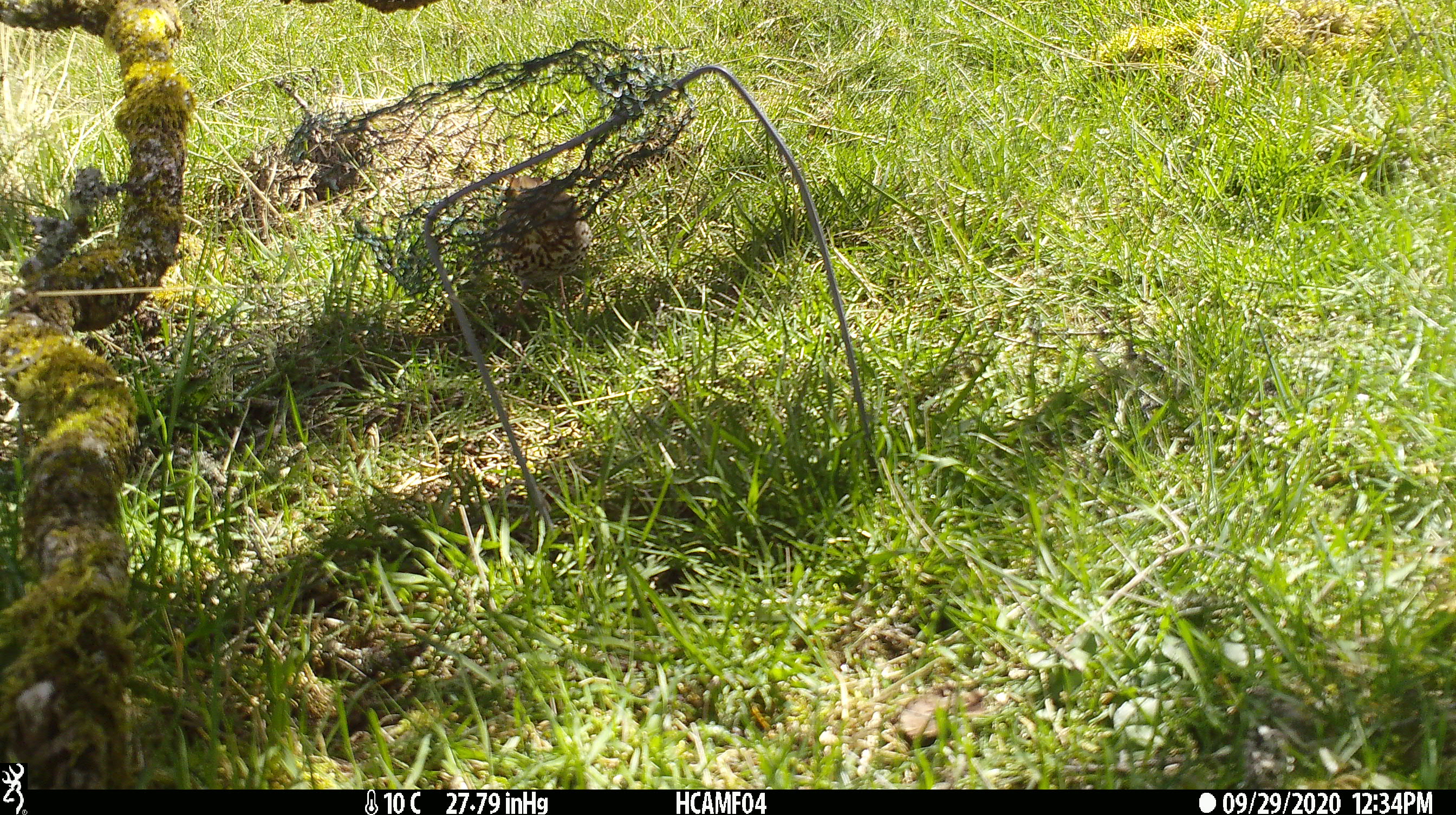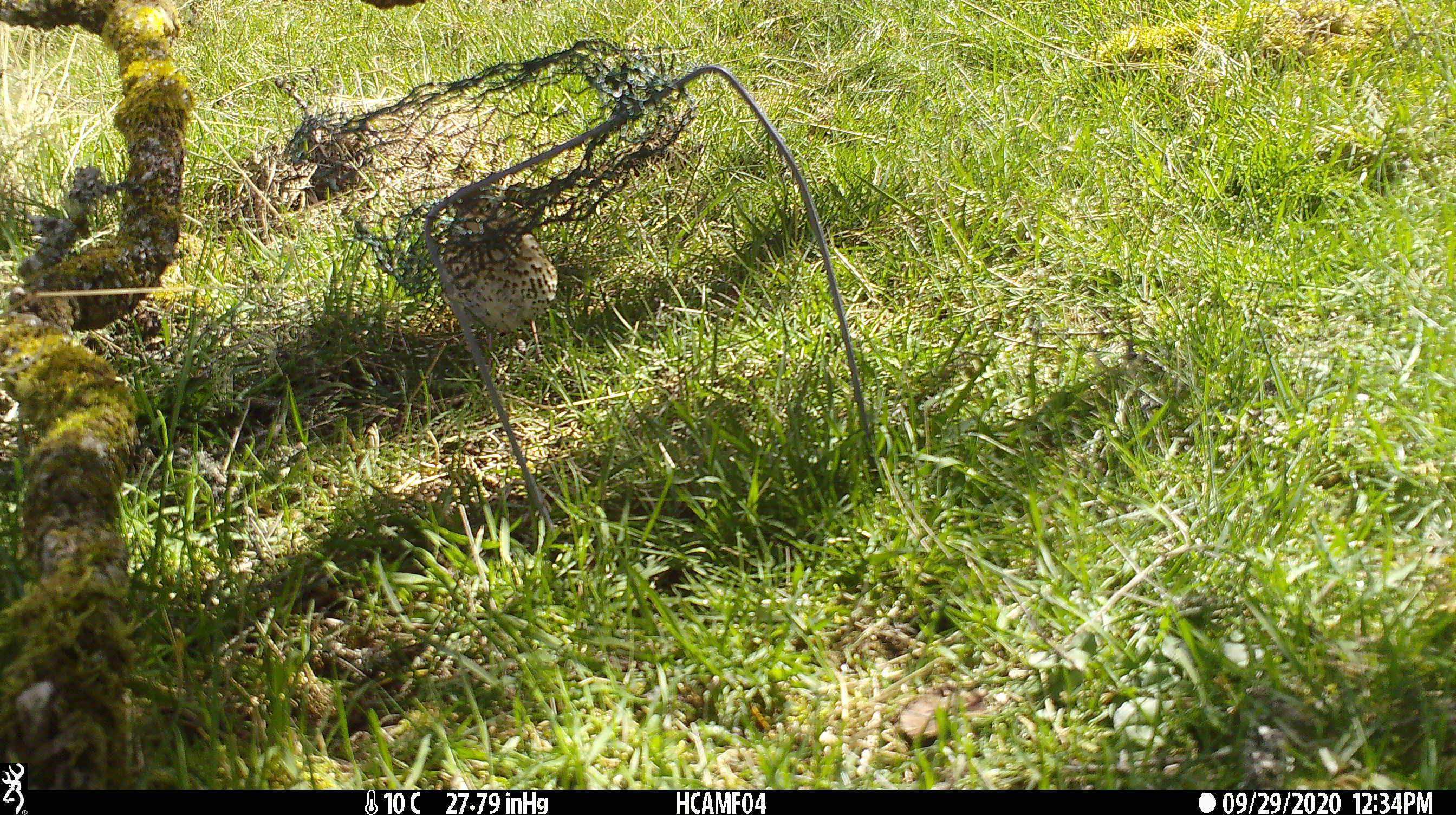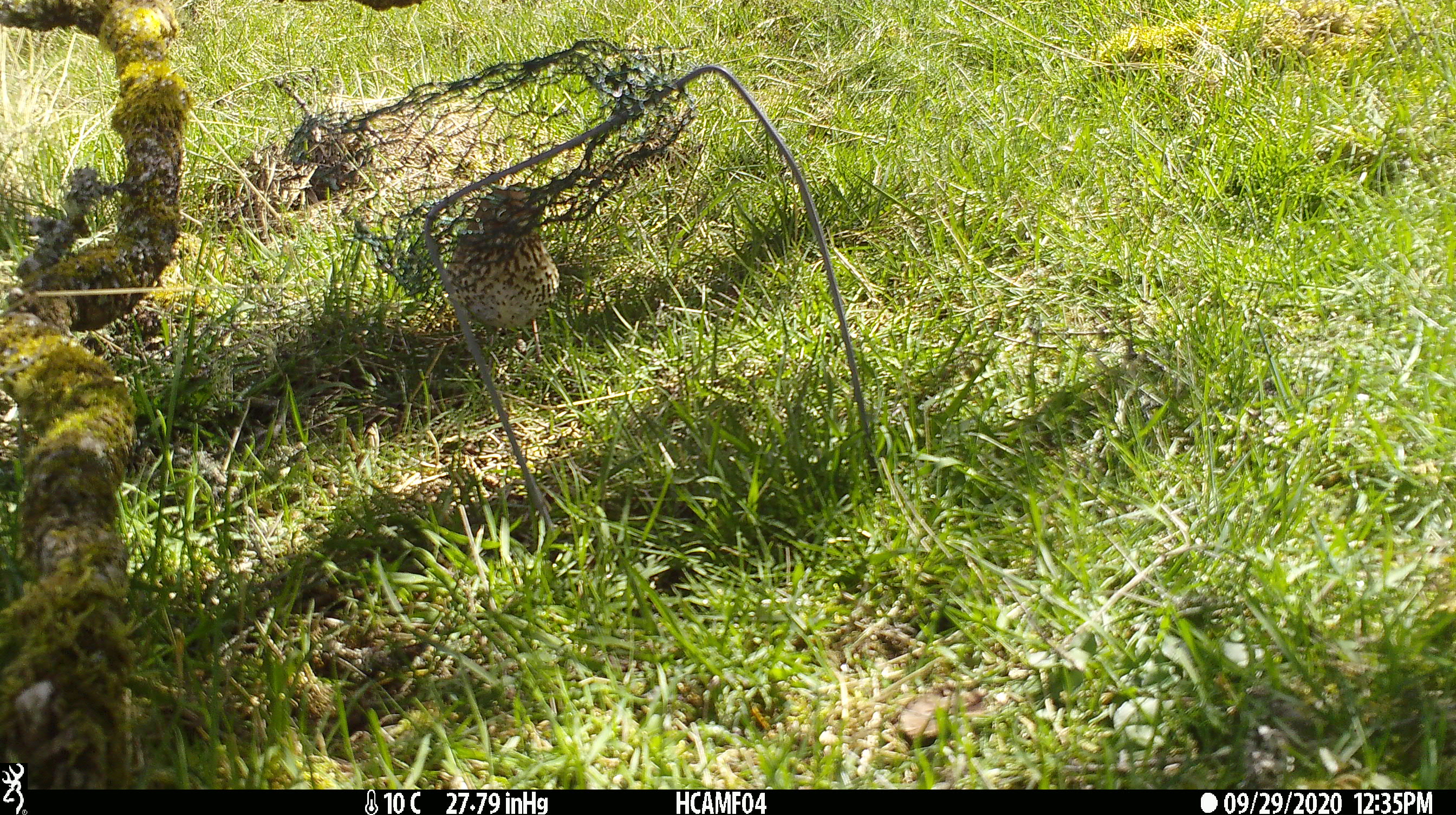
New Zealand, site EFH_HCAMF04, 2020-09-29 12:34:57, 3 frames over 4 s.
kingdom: Animalia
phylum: Chordata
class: Aves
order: Passeriformes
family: Turdidae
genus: Turdus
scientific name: Turdus philomelos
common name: song thrush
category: thrush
Thrush (song thrush) (Turdus philomelos).